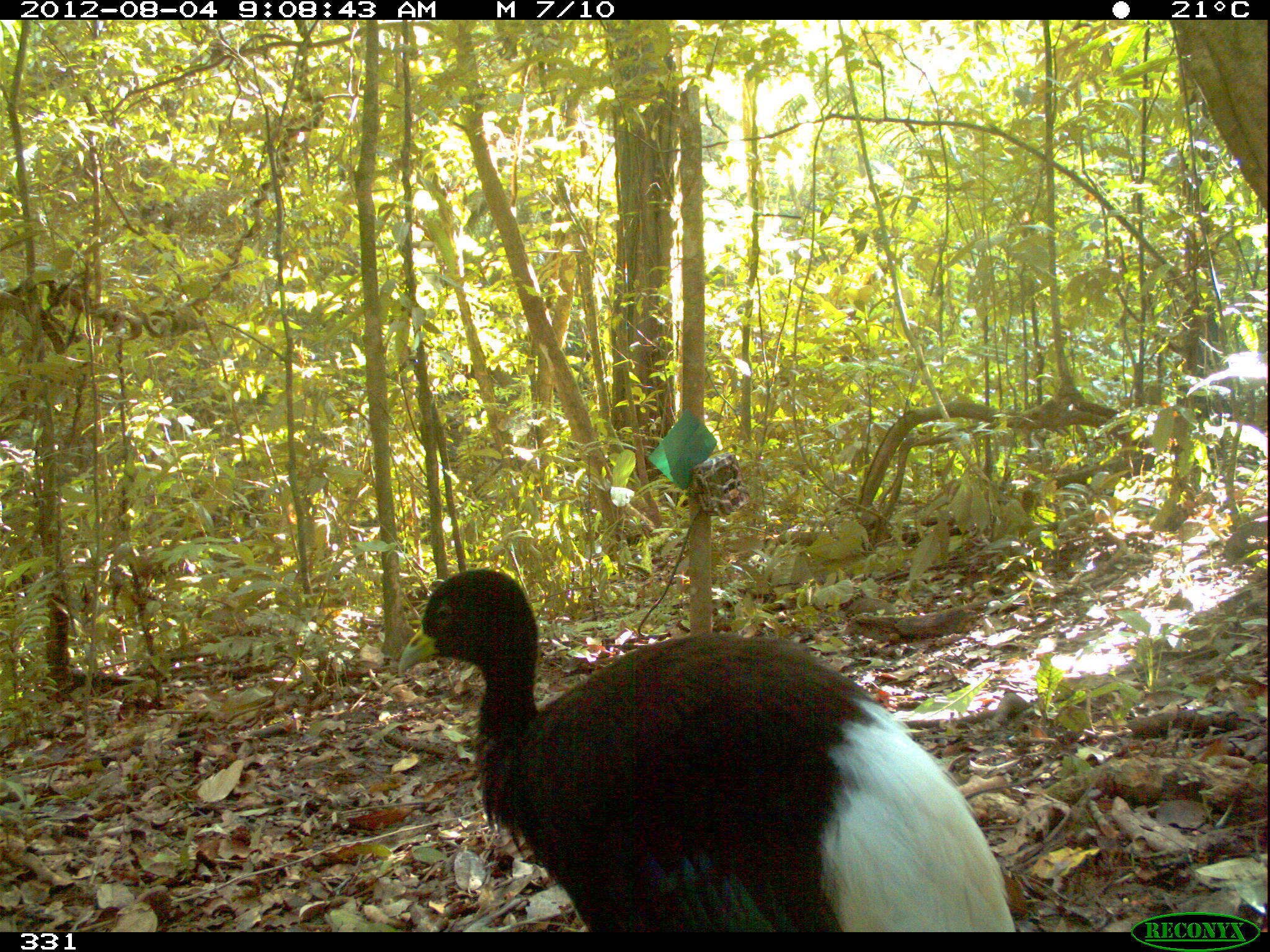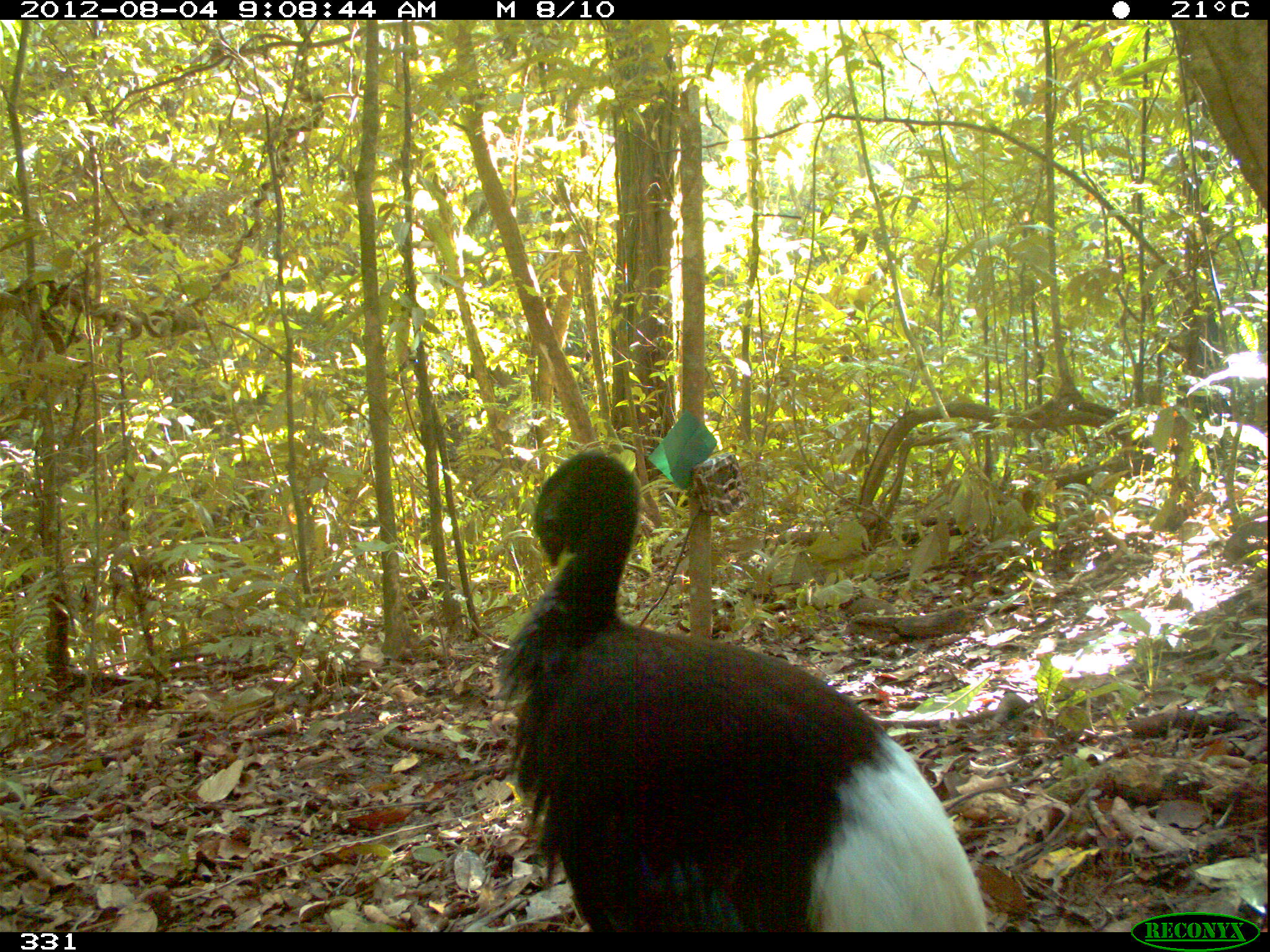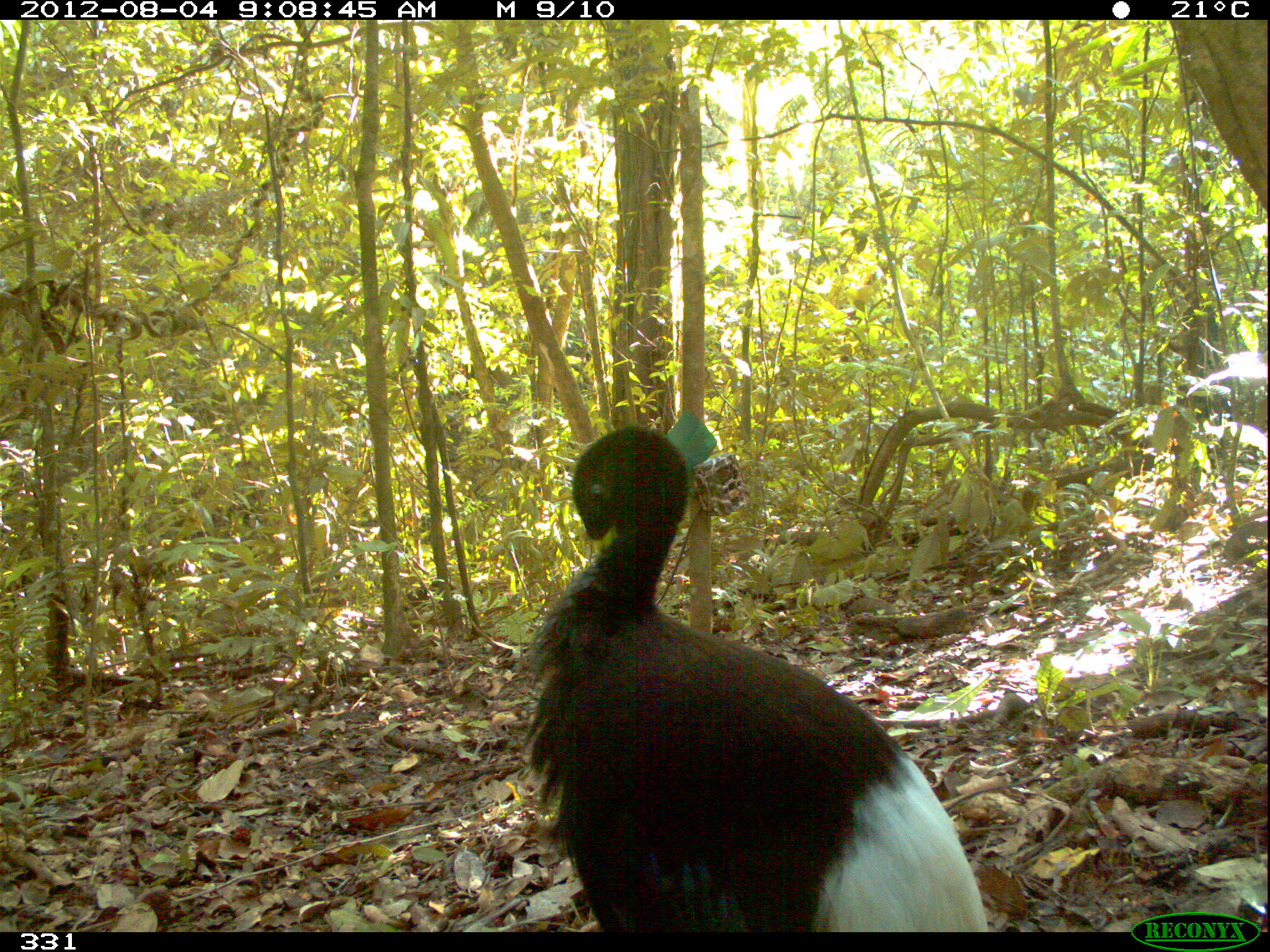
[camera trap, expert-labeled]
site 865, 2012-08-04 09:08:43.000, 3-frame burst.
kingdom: Animalia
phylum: Chordata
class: Aves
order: Gruiformes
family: Psophiidae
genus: Psophia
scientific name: Psophia leucoptera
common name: pale-winged trumpeter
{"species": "Psophia leucoptera (pale-winged trumpeter)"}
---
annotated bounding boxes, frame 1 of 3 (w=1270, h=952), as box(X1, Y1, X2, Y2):
psophia leucoptera: box(398, 568, 1018, 933)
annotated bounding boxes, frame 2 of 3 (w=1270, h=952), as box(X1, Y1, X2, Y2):
psophia leucoptera: box(490, 449, 995, 930)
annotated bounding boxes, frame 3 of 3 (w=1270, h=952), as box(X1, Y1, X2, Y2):
psophia leucoptera: box(518, 409, 988, 931)